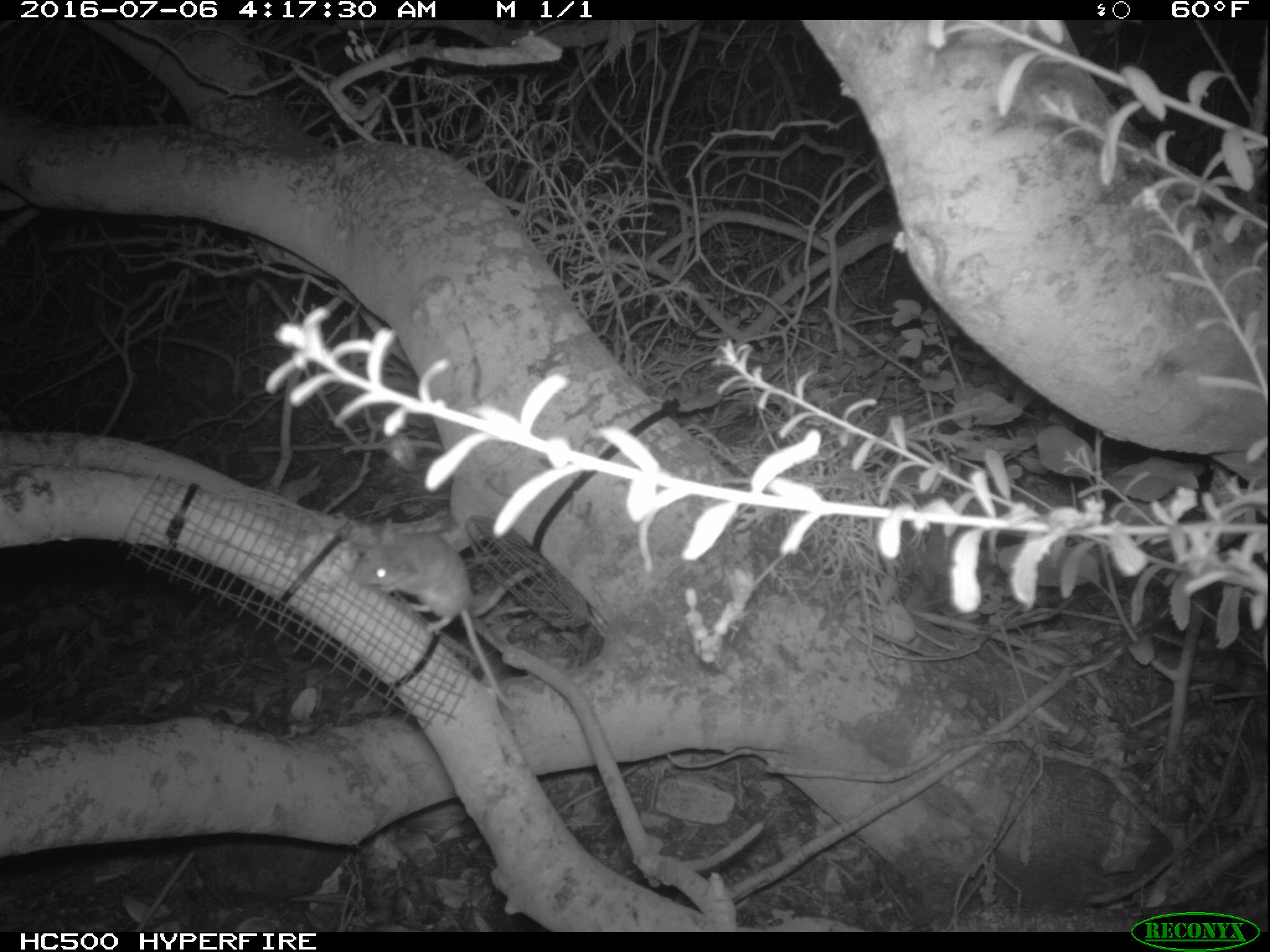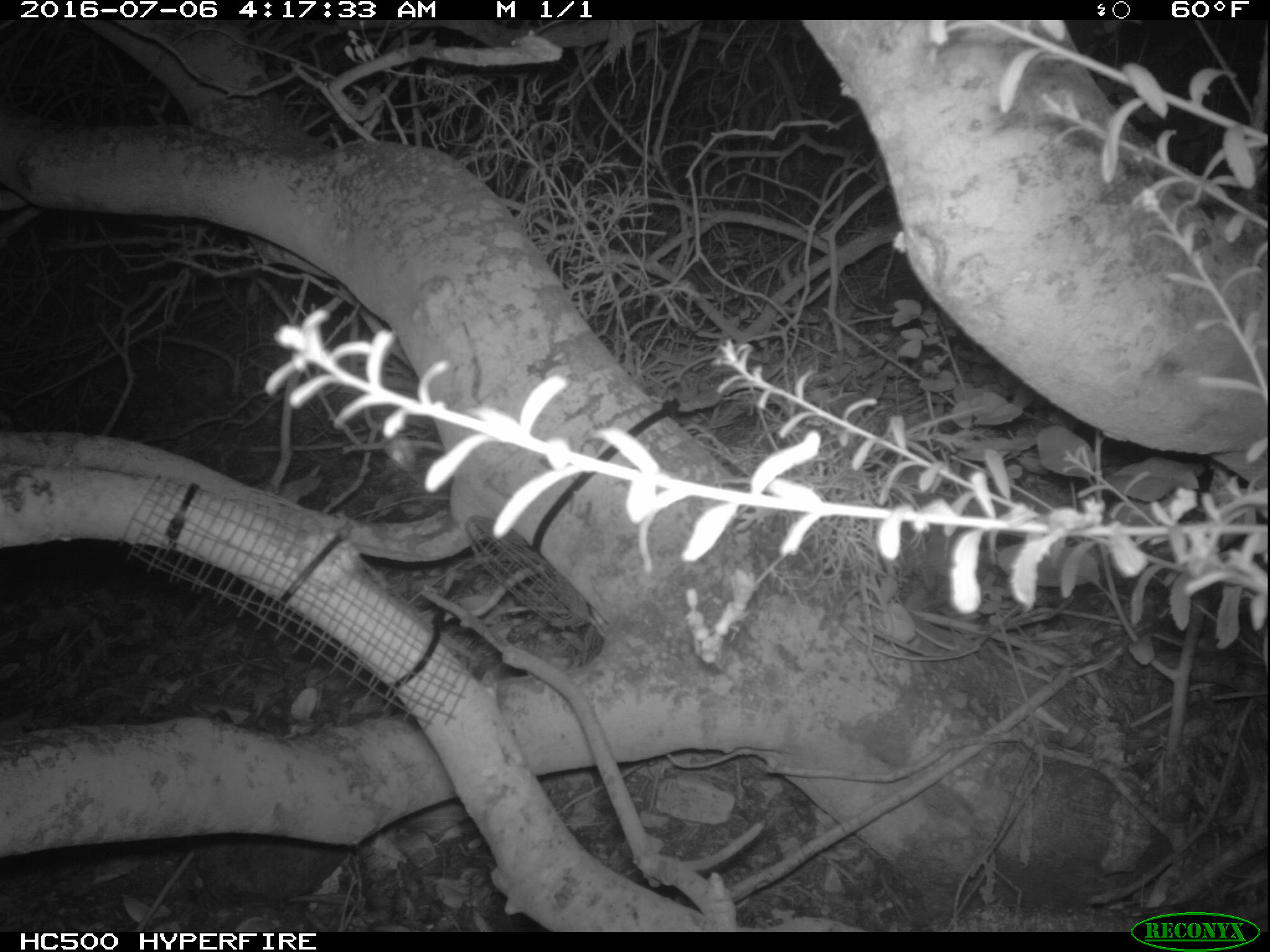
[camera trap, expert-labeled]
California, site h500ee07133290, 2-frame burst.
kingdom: Animalia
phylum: Chordata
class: Mammalia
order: Rodentia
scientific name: Rodentia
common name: rodent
Rodent (Rodentia).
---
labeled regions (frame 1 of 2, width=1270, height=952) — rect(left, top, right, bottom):
rodent: rect(353, 514, 518, 717)